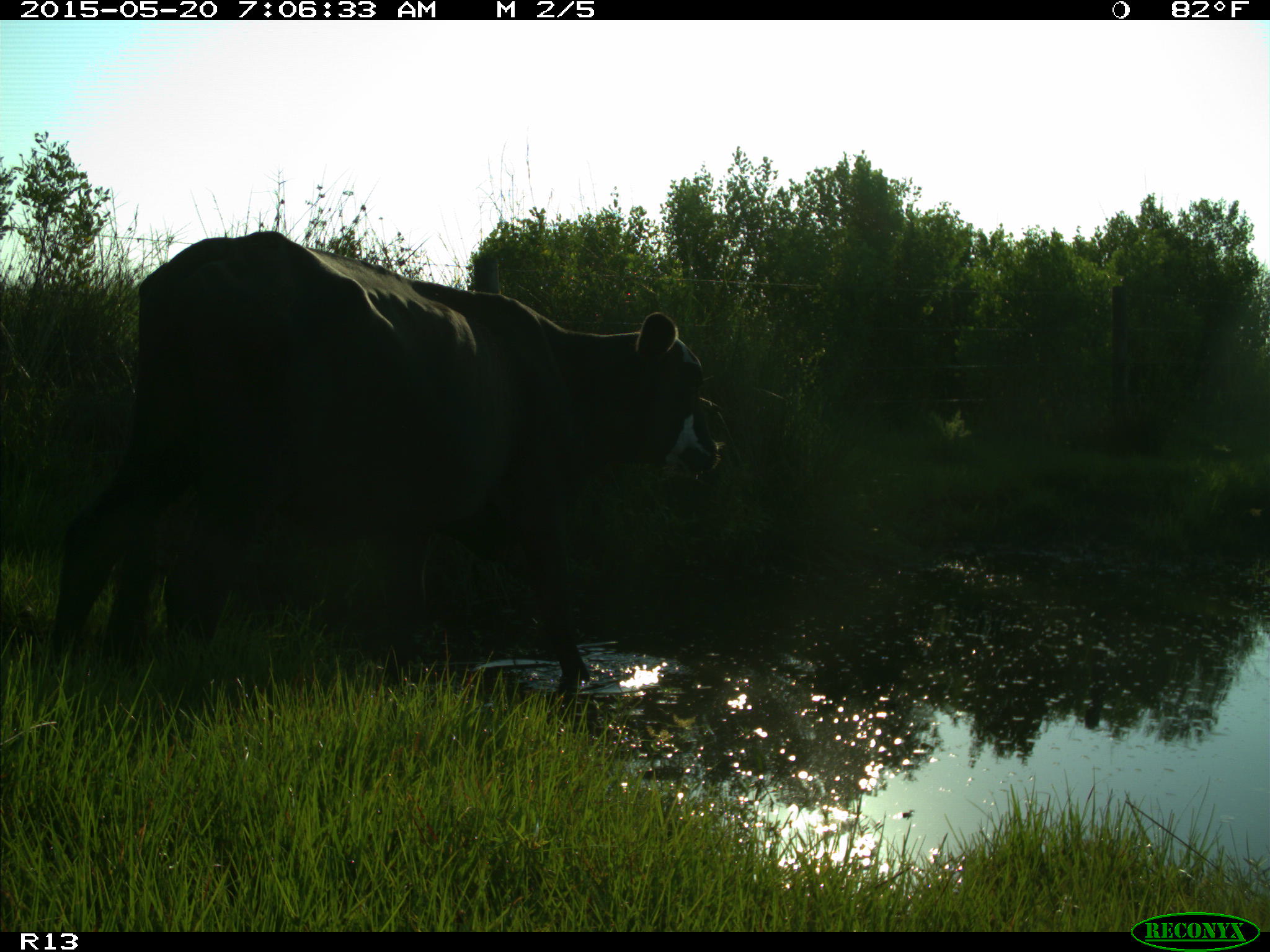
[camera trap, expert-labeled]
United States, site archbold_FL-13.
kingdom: Animalia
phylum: Chordata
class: Mammalia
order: Artiodactyla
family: Bovidae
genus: Bos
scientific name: Bos taurus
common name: domestic cow